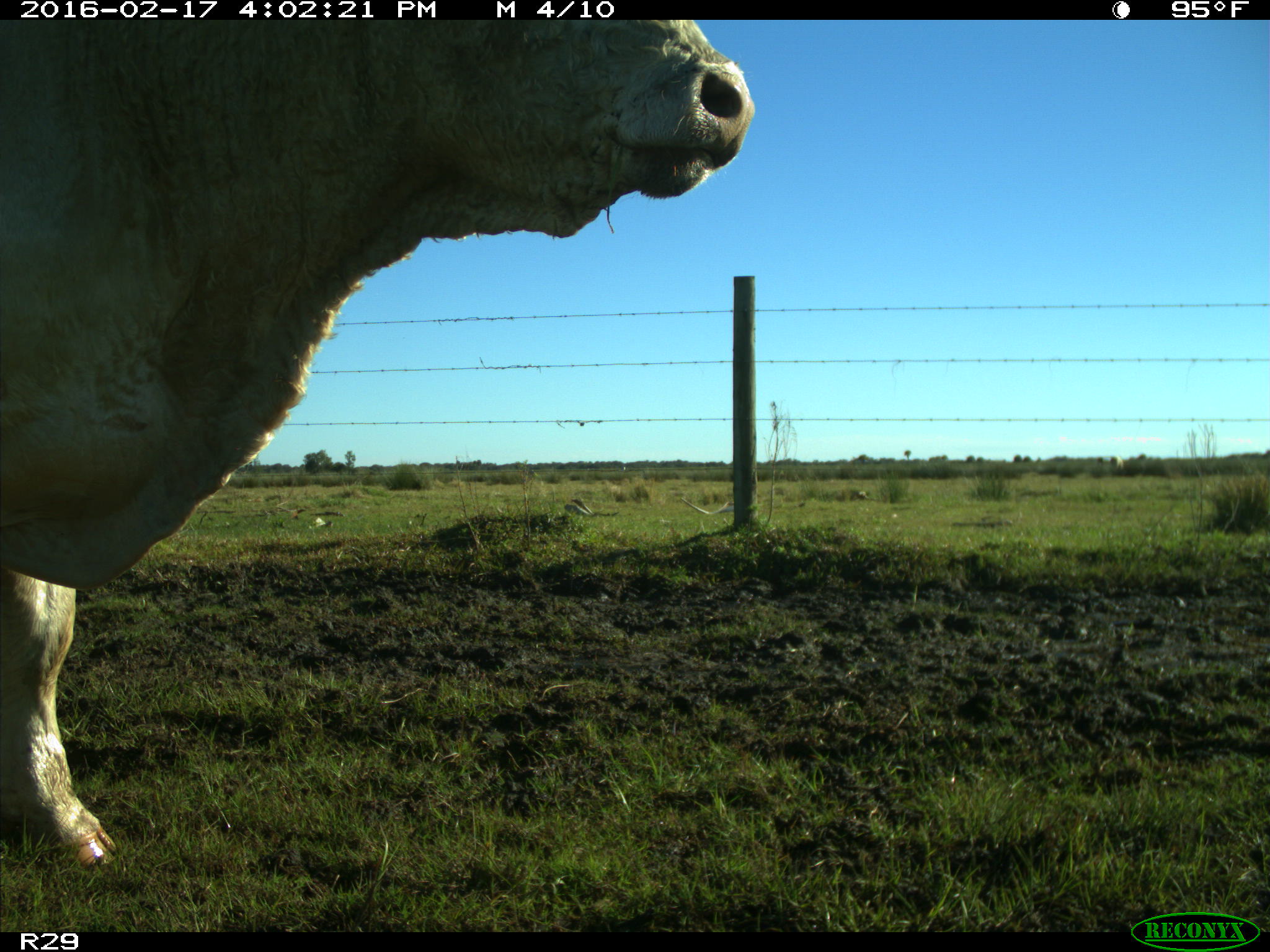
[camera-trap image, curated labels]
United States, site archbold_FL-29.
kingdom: Animalia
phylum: Chordata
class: Mammalia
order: Artiodactyla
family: Bovidae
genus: Bos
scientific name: Bos taurus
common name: domestic cow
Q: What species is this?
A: Bos taurus (domestic cow).